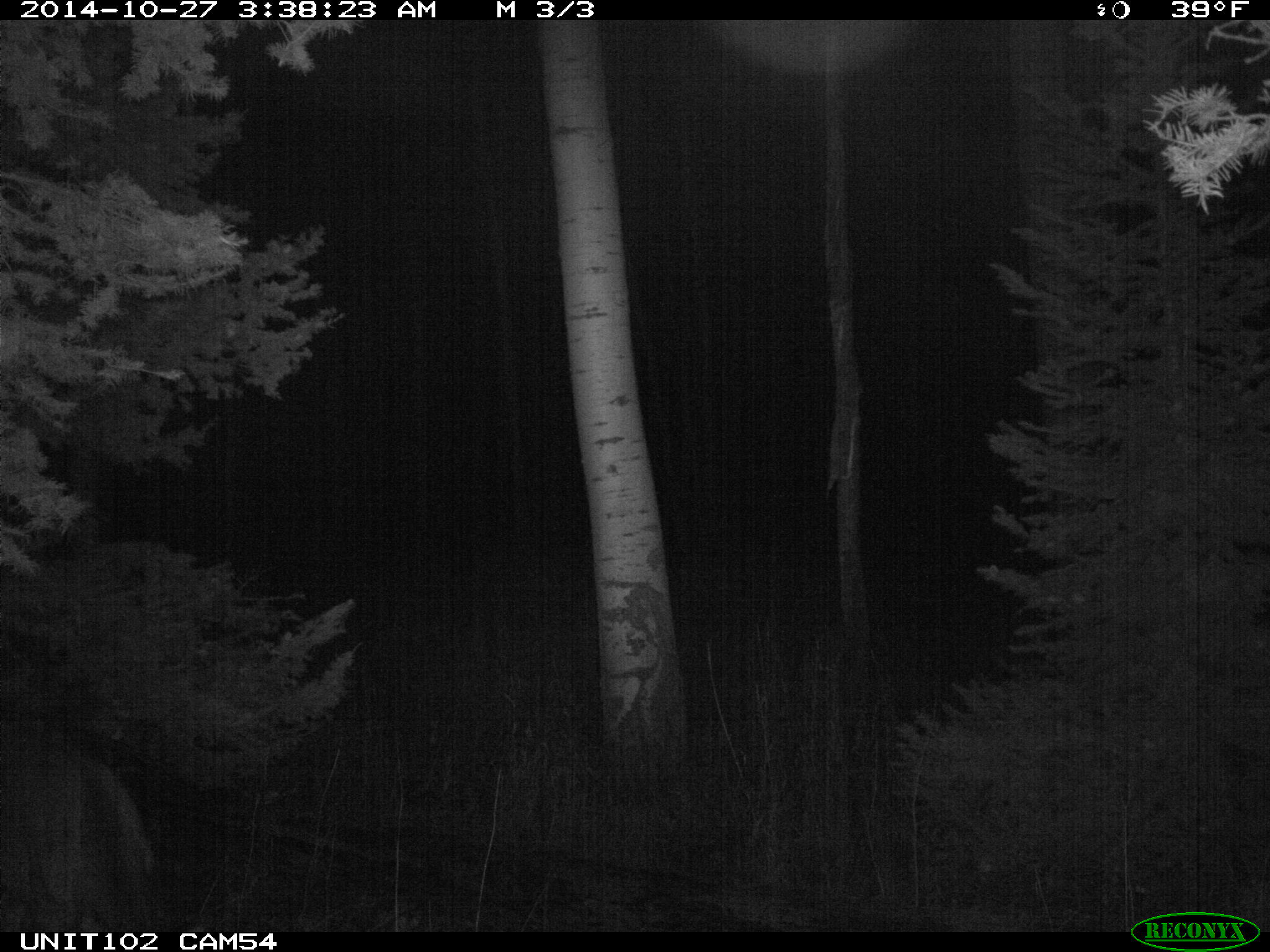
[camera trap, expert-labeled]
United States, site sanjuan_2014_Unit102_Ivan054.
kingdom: Animalia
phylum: Chordata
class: Mammalia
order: Artiodactyla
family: Cervidae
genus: Cervus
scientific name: Cervus elaphus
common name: red deer